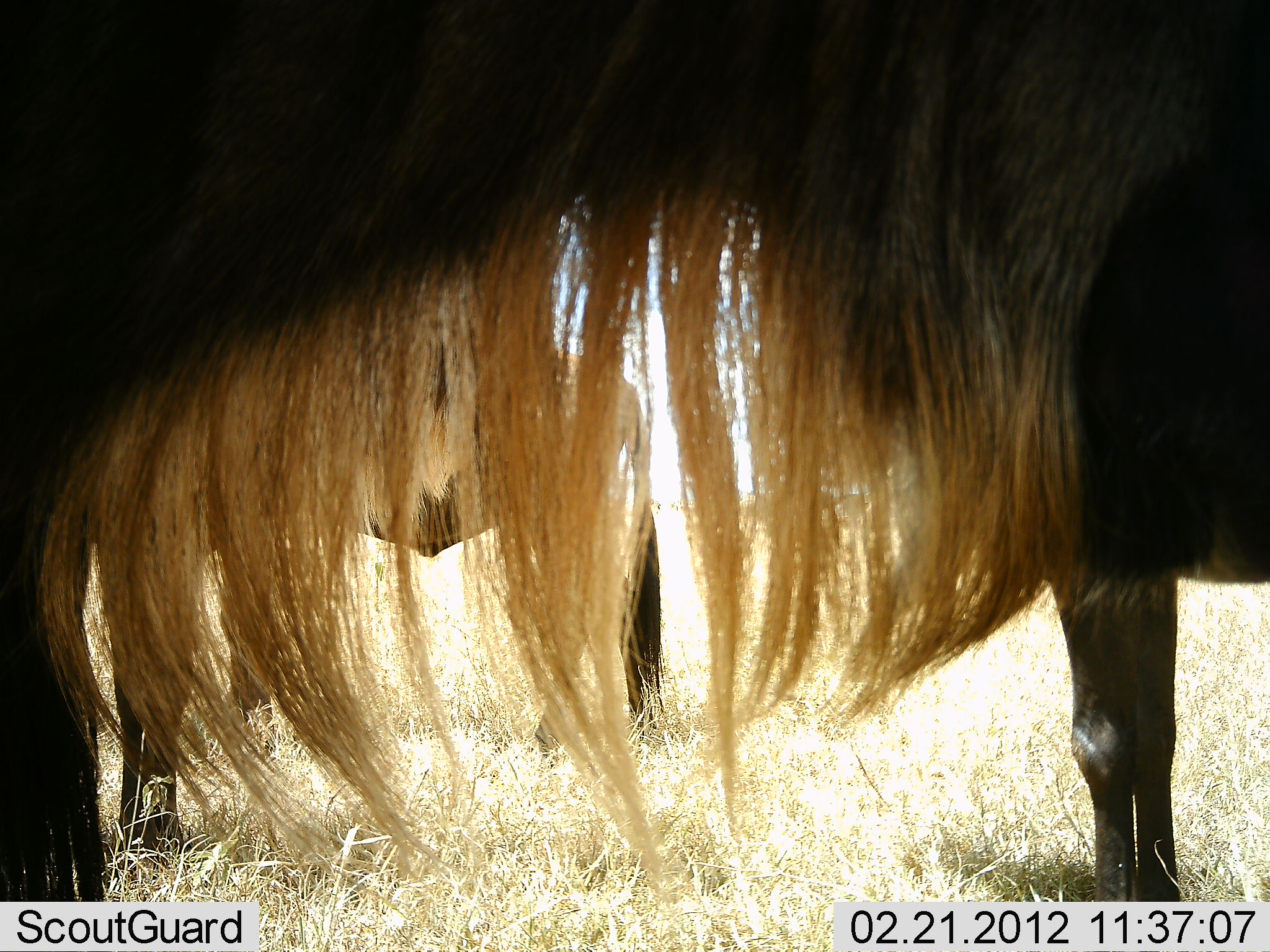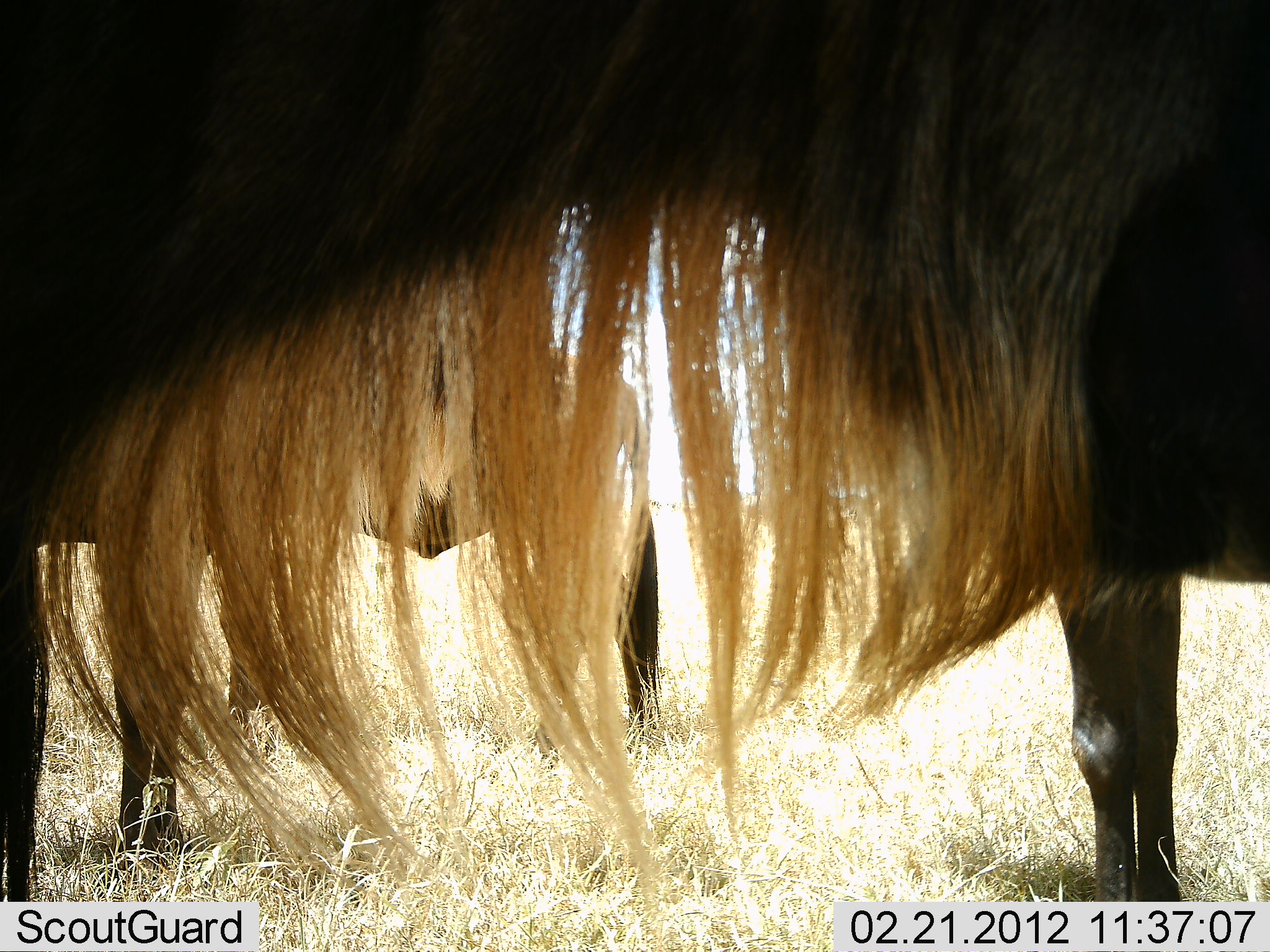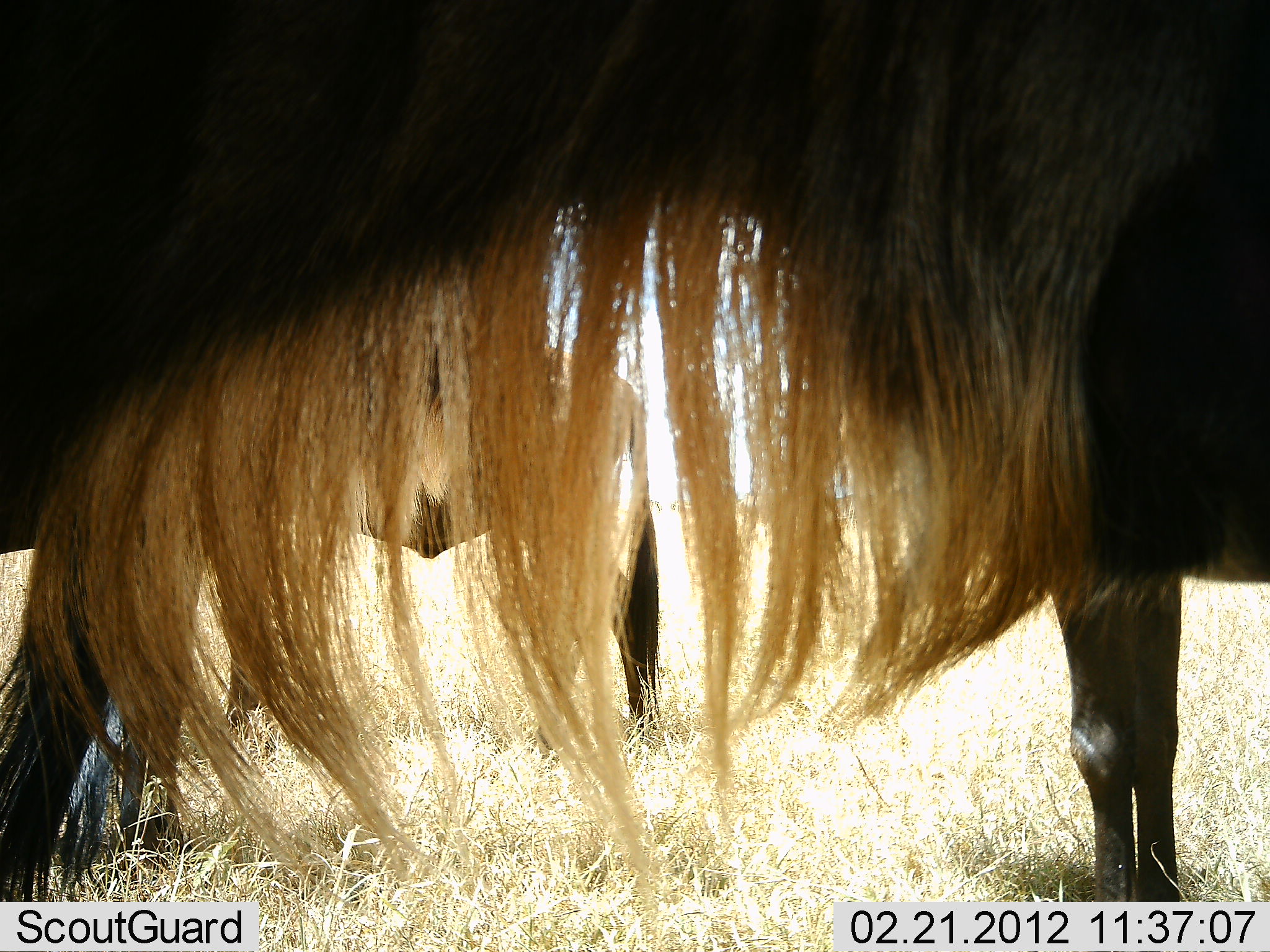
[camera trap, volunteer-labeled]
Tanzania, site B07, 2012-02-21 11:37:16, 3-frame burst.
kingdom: Animalia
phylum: Chordata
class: Mammalia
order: Artiodactyla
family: Bovidae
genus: Connochaetes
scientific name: Connochaetes taurinus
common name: blue wildebeest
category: wildebeest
Wildebeest (blue wildebeest) (Connochaetes taurinus), count 3. Behavior (volunteer vote fractions): standing 100%, resting 0%, moving 0%, interacting 0%. Young present (vote fraction): 8%. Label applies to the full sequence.